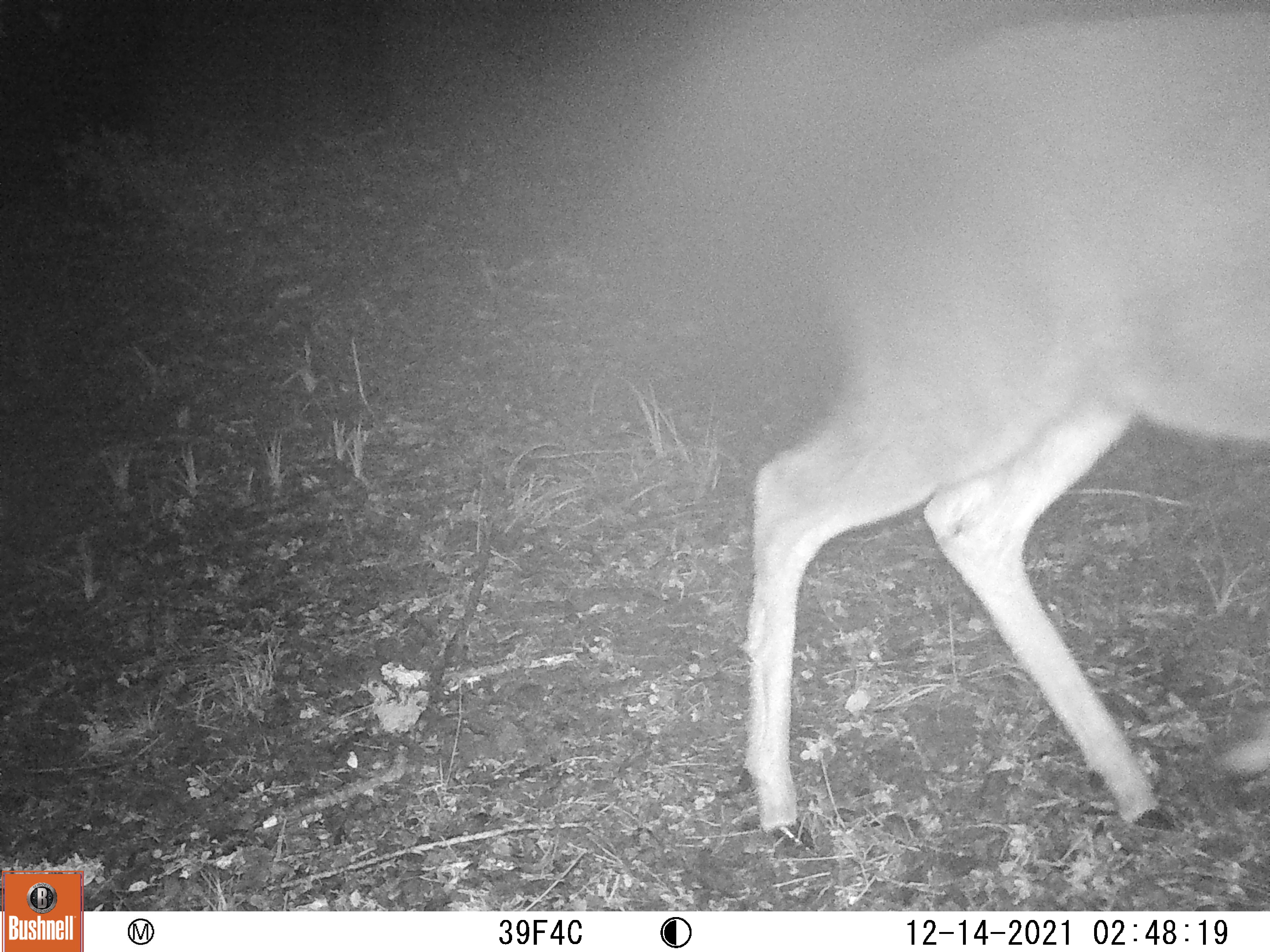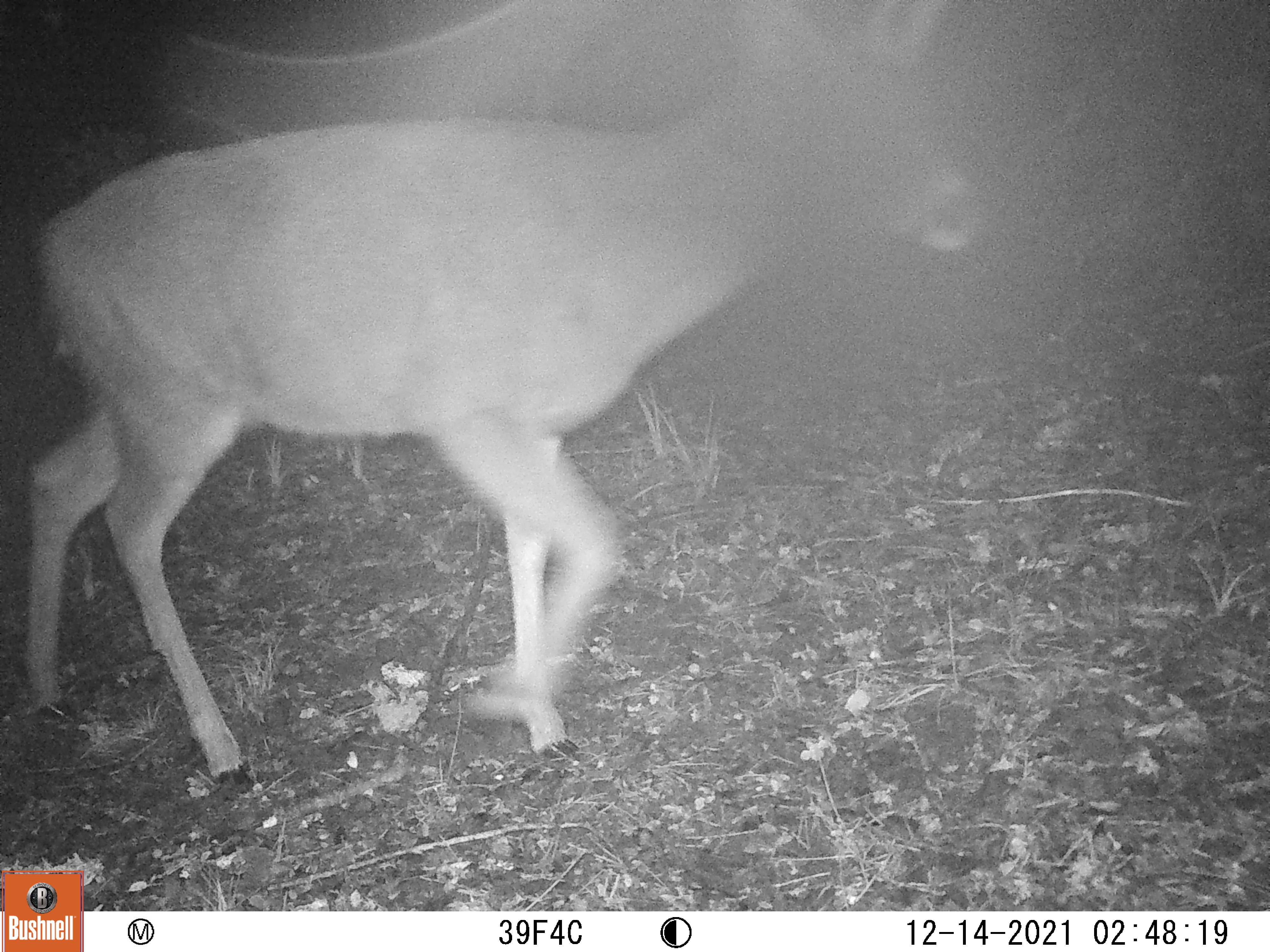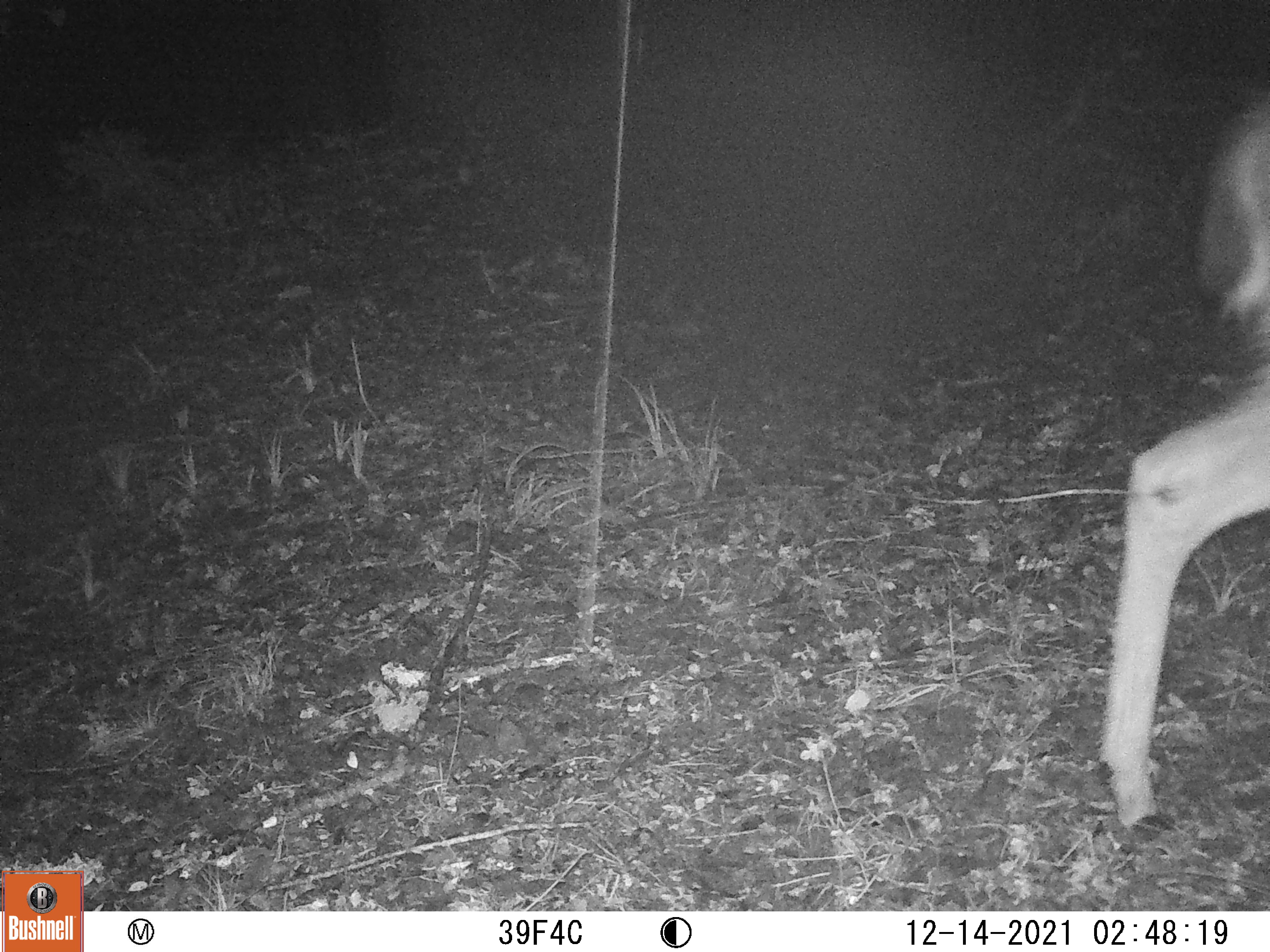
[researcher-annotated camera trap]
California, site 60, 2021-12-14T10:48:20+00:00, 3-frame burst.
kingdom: Animalia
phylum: Chordata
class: Mammalia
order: Artiodactyla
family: Cervidae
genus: Odocoileus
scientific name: Odocoileus hemionus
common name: mule deer